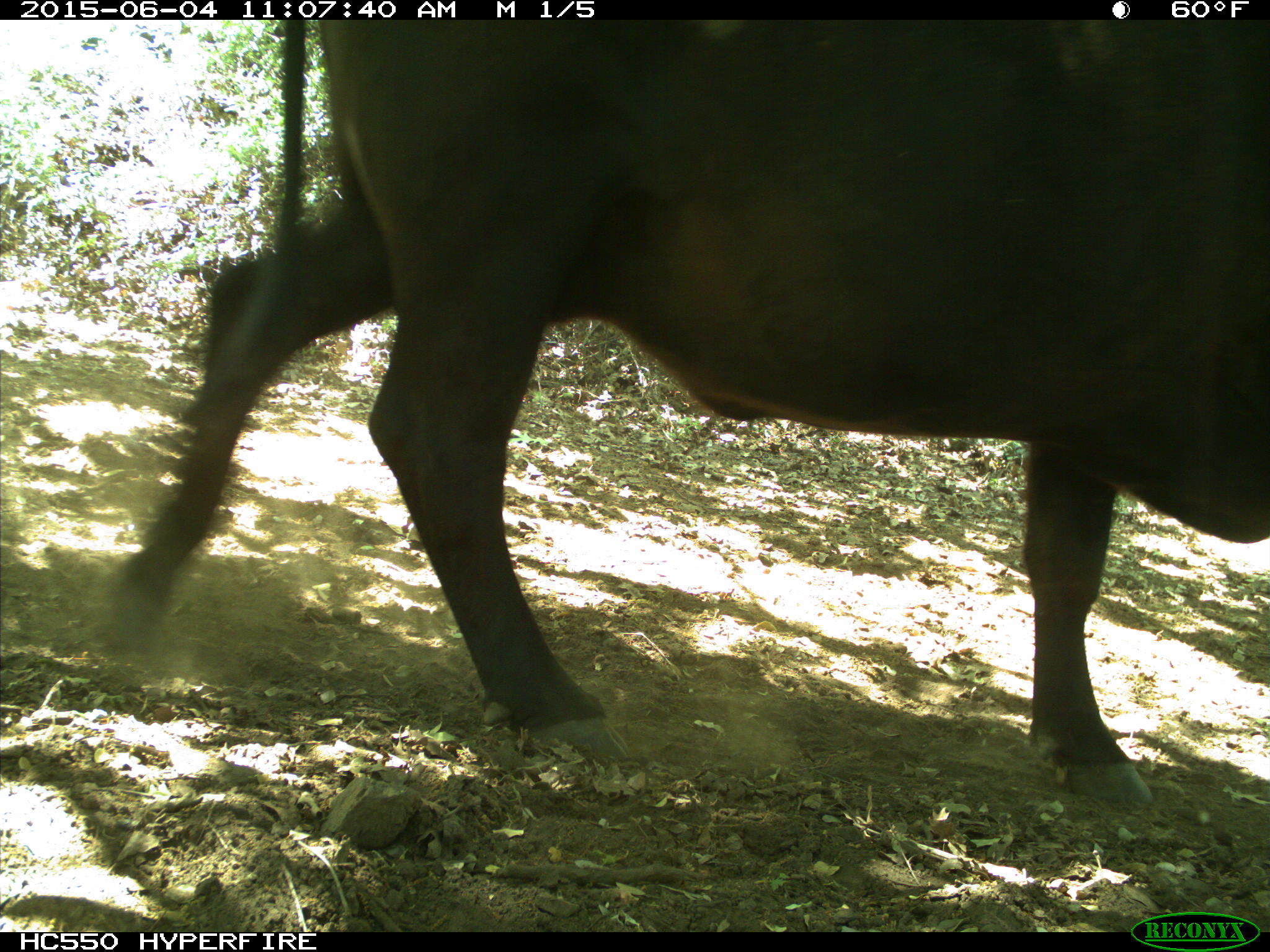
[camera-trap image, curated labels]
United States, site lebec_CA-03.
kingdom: Animalia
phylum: Chordata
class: Mammalia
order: Artiodactyla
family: Bovidae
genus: Bos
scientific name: Bos taurus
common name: domestic cow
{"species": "Bos taurus (domestic cow)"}